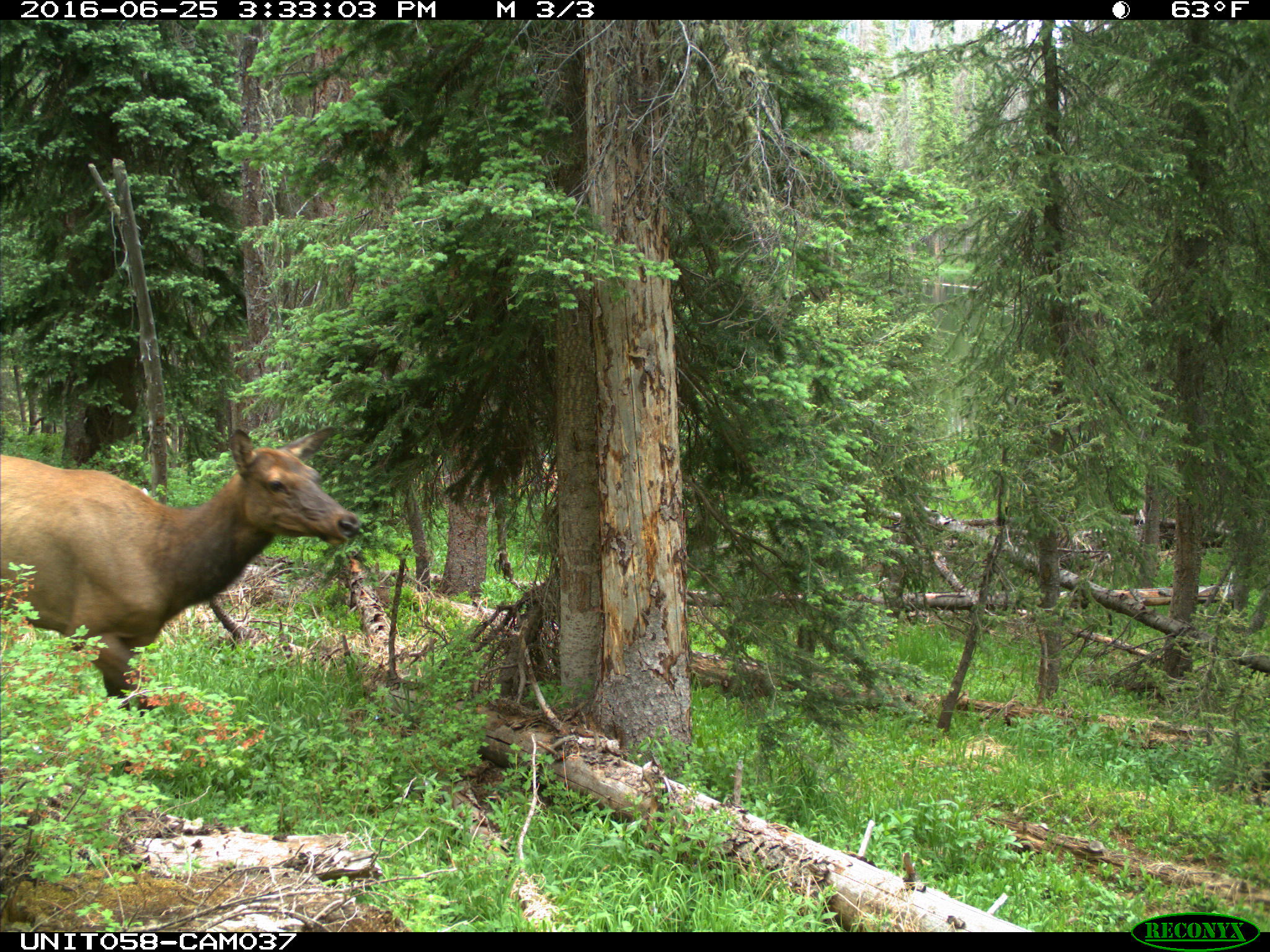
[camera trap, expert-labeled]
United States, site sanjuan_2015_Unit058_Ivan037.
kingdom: Animalia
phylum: Chordata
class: Mammalia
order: Artiodactyla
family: Cervidae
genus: Cervus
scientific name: Cervus elaphus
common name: red deer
Cervus elaphus (red deer).